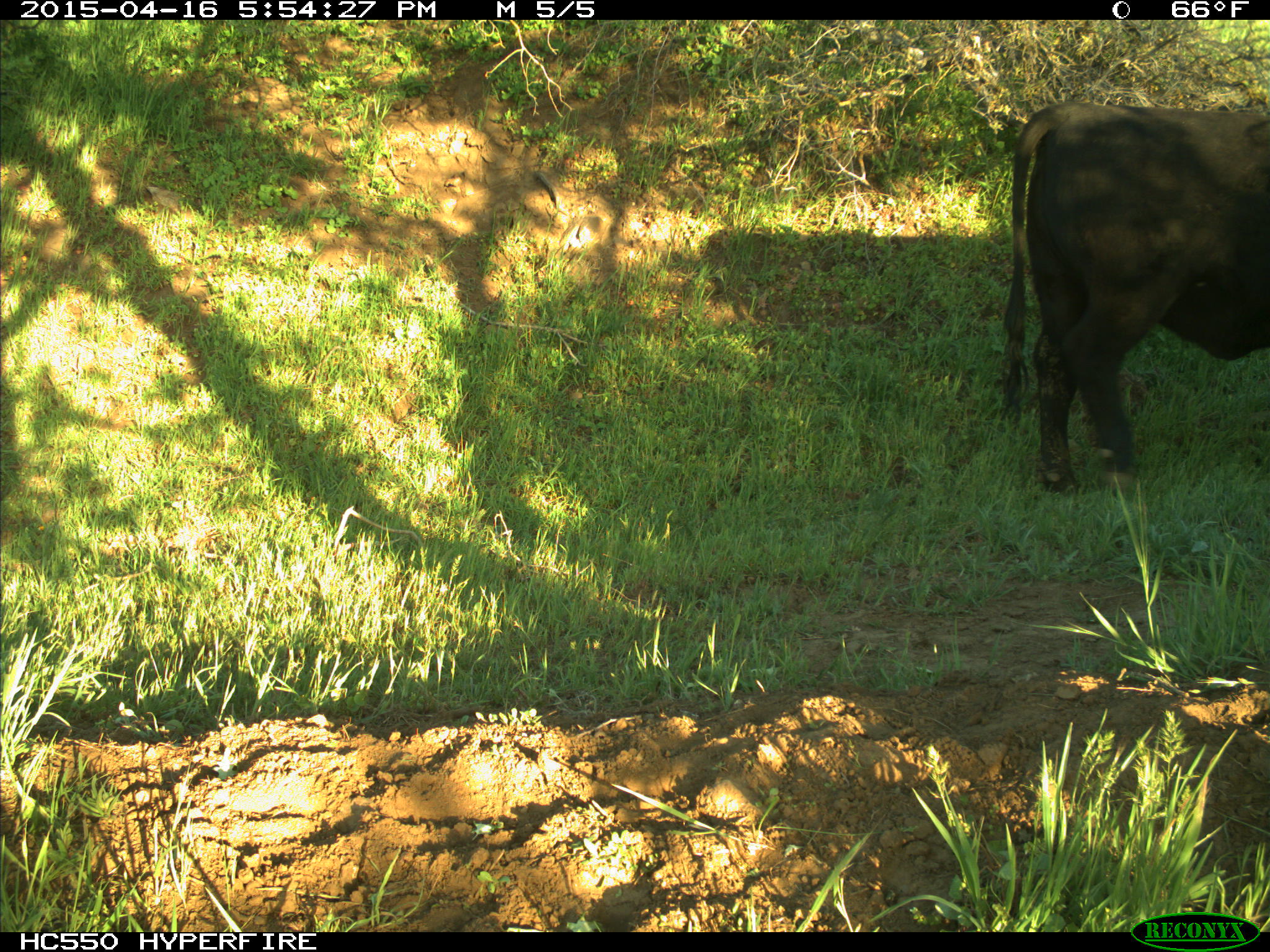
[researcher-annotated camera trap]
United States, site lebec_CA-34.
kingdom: Animalia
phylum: Chordata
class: Mammalia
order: Artiodactyla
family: Bovidae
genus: Bos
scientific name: Bos taurus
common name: domestic cow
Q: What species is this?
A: Bos taurus (domestic cow).